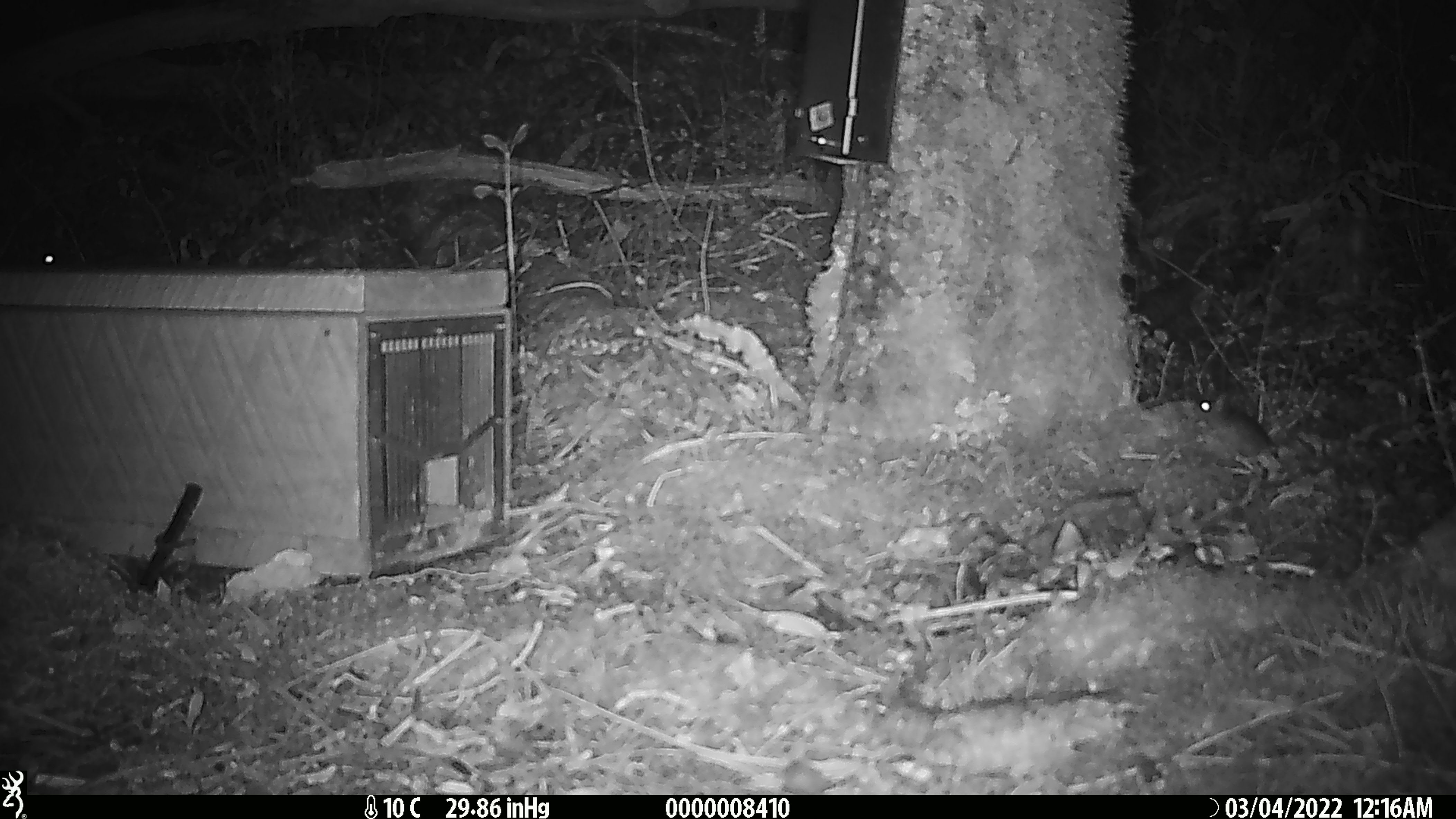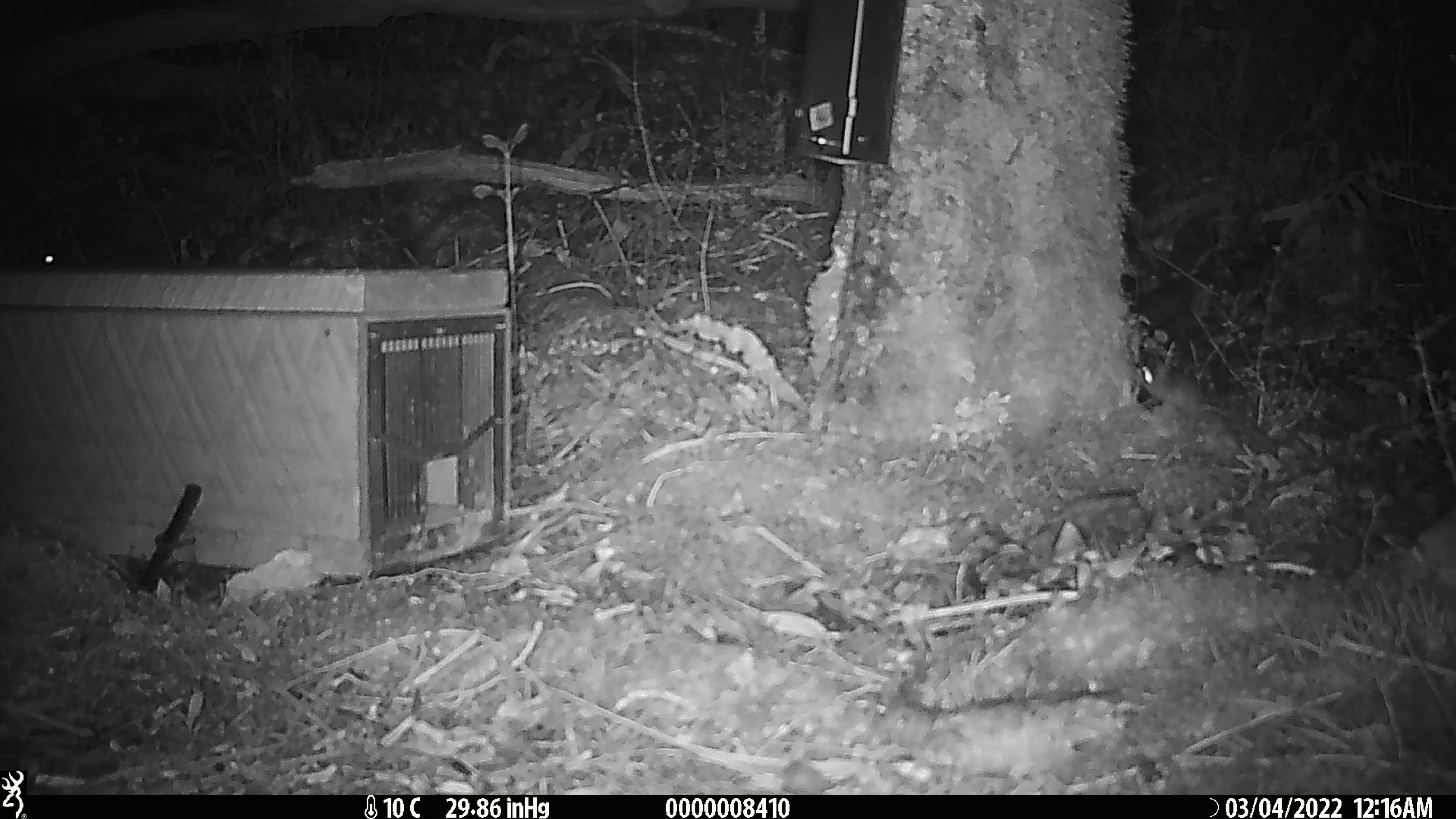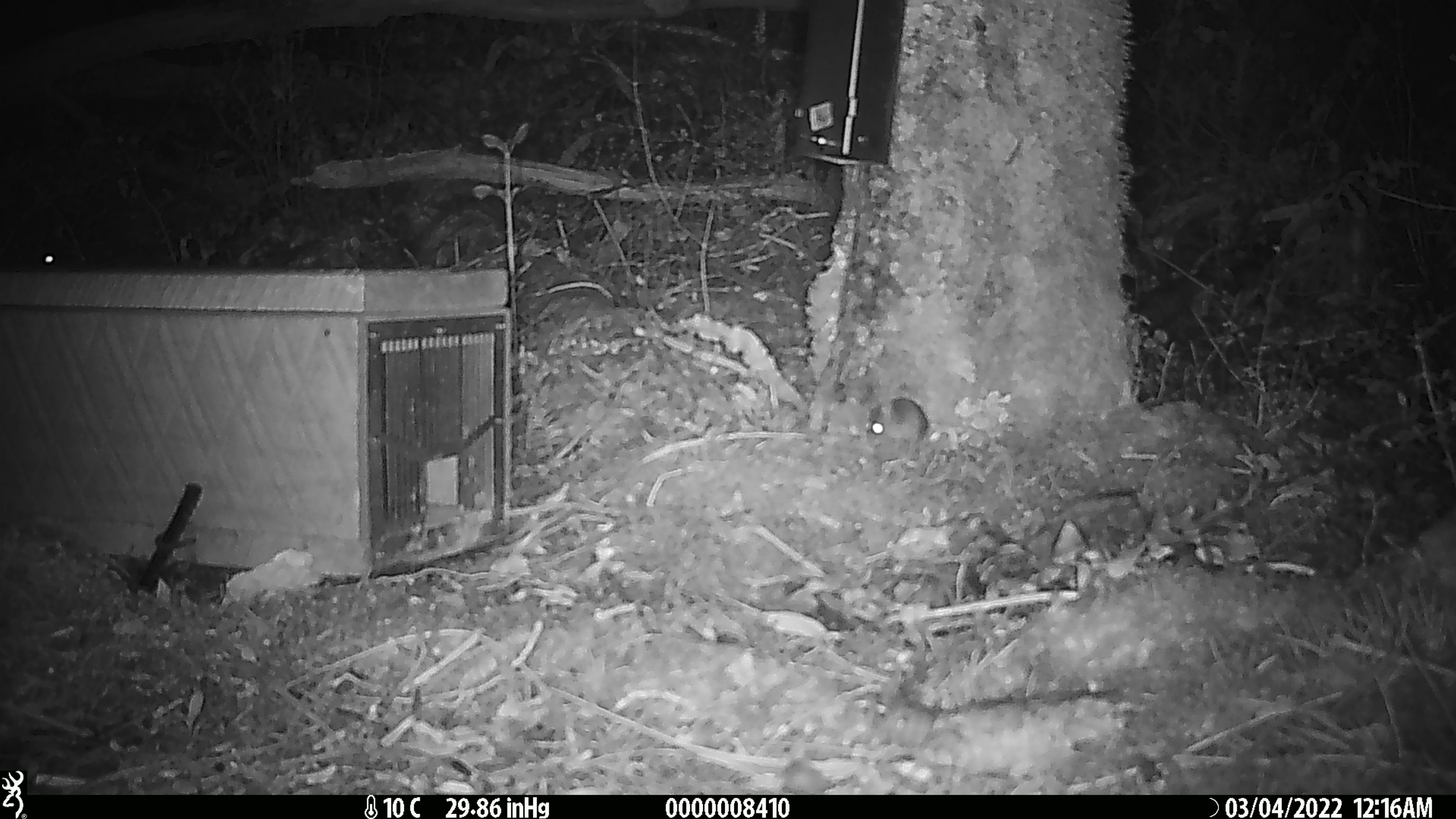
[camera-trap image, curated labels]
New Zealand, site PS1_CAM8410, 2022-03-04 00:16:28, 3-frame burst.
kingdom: Animalia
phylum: Chordata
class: Mammalia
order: Rodentia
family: Muridae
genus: Mus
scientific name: Mus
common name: mouse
Mouse (Mus).